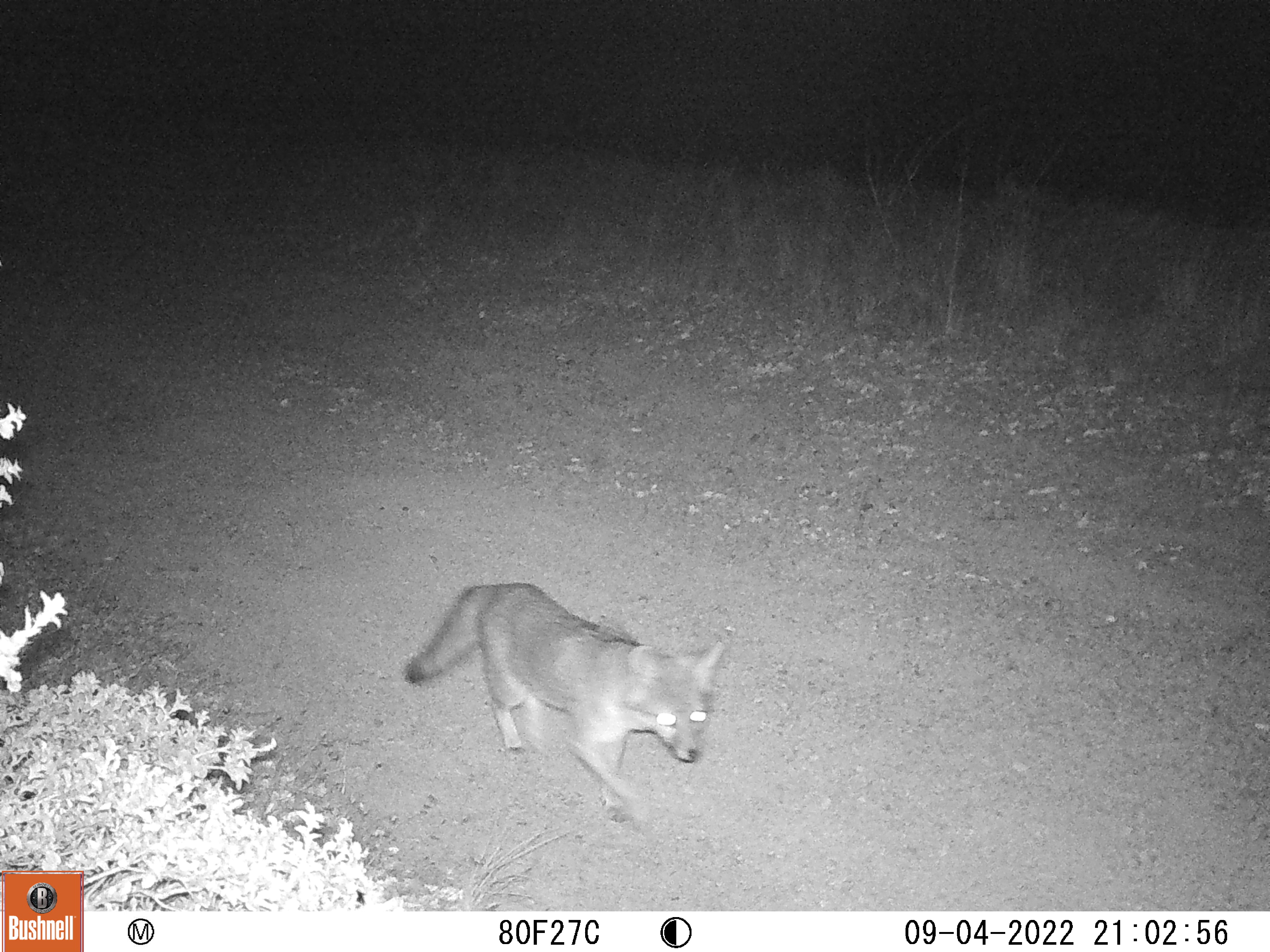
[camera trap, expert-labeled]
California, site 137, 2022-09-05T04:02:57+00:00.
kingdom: Animalia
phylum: Chordata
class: Mammalia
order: Carnivora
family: Canidae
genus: Urocyon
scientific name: Urocyon cinereoargenteus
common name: gray fox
Gray fox (Urocyon cinereoargenteus).